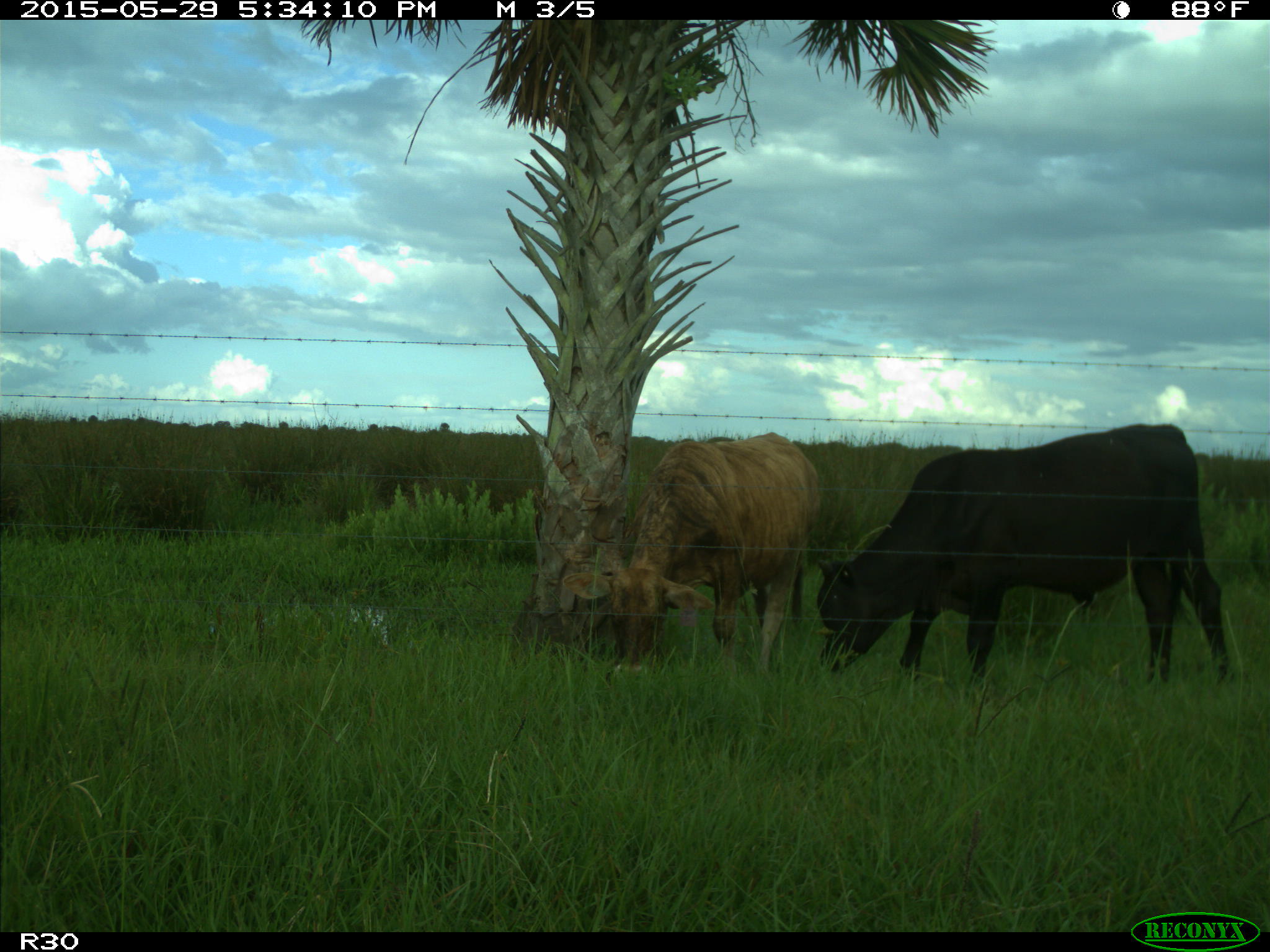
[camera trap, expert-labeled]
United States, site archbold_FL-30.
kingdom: Animalia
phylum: Chordata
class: Mammalia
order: Artiodactyla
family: Bovidae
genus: Bos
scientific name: Bos taurus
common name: domestic cow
Bos taurus (domestic cow).